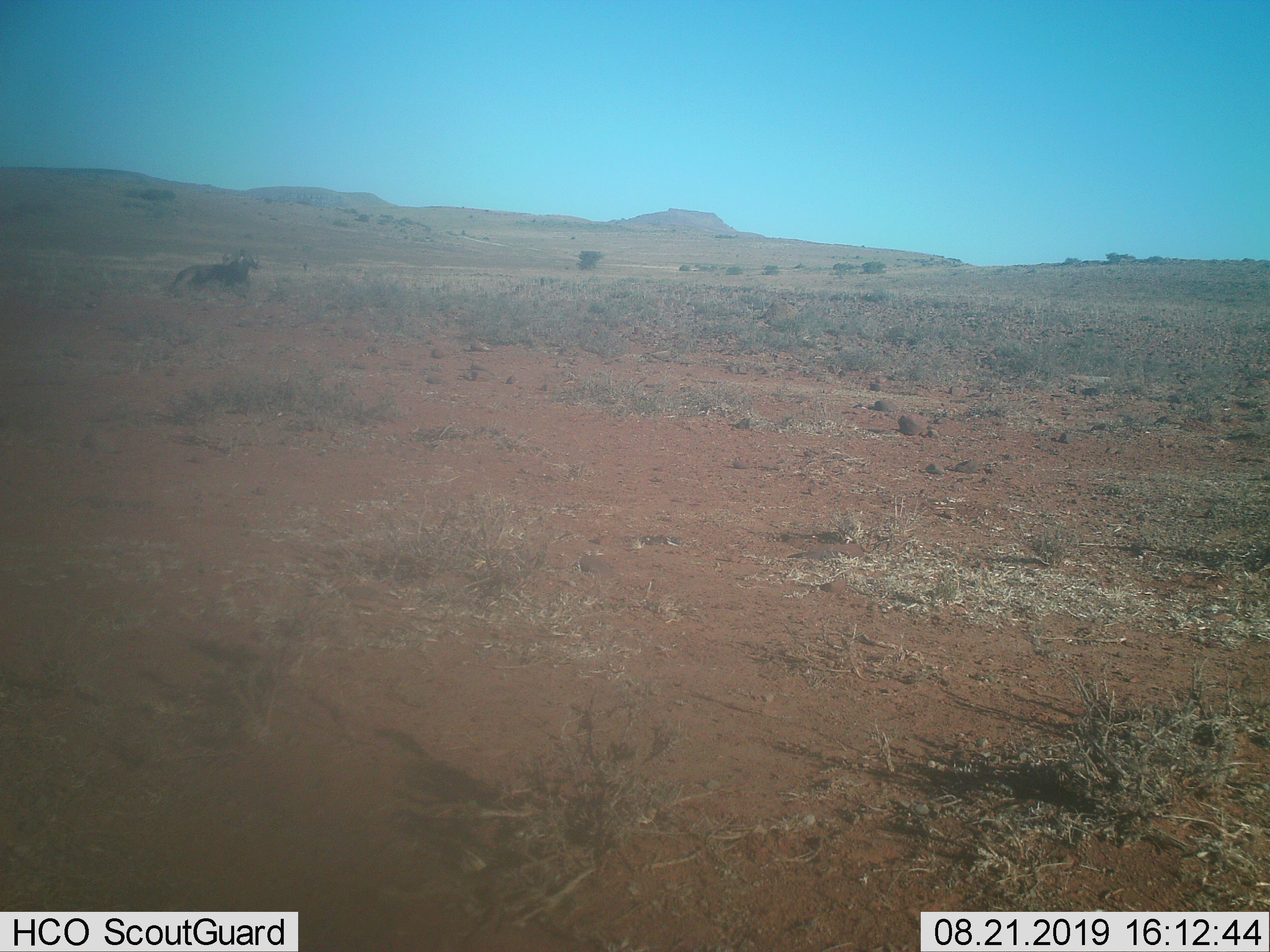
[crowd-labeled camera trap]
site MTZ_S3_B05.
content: unidentified animal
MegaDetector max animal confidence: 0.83